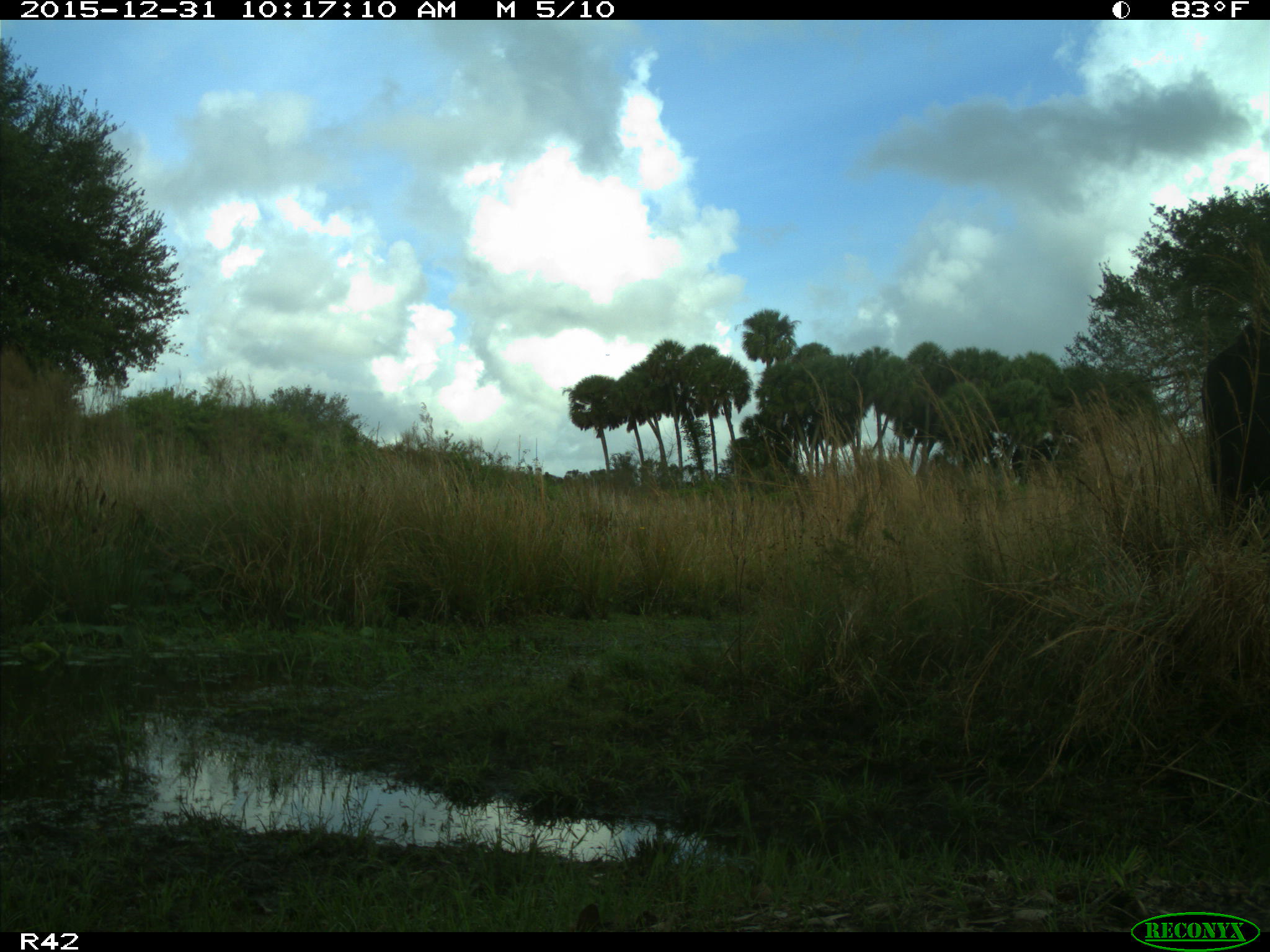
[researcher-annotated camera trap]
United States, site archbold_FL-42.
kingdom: Animalia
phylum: Chordata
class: Mammalia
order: Artiodactyla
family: Bovidae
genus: Bos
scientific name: Bos taurus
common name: domestic cow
Bos taurus (domestic cow).